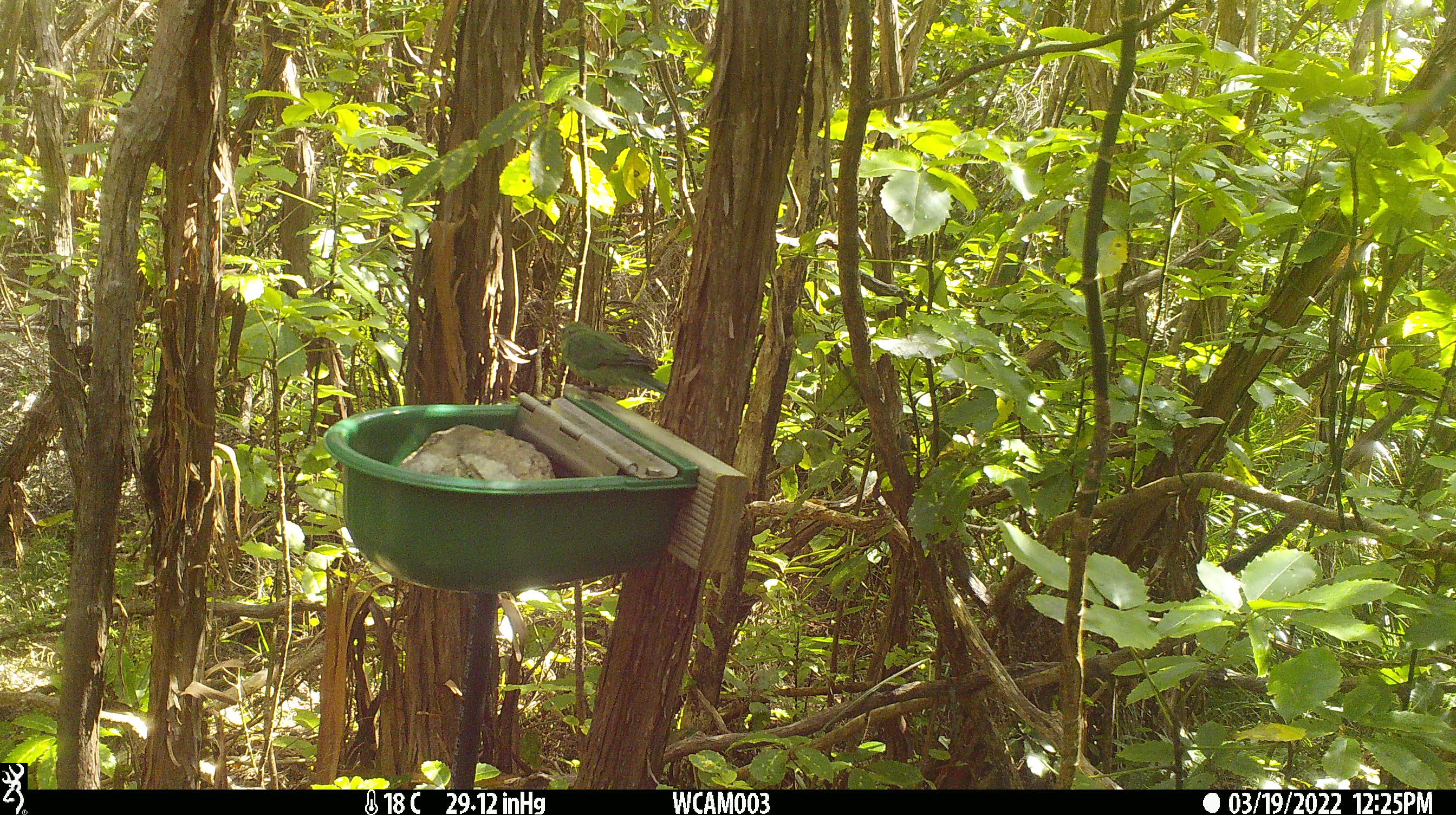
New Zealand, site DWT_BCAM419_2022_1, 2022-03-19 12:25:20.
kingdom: Animalia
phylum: Chordata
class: Aves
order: Psittaciformes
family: Psittaculidae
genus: Cyanoramphus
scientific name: Cyanoramphus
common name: parakeet